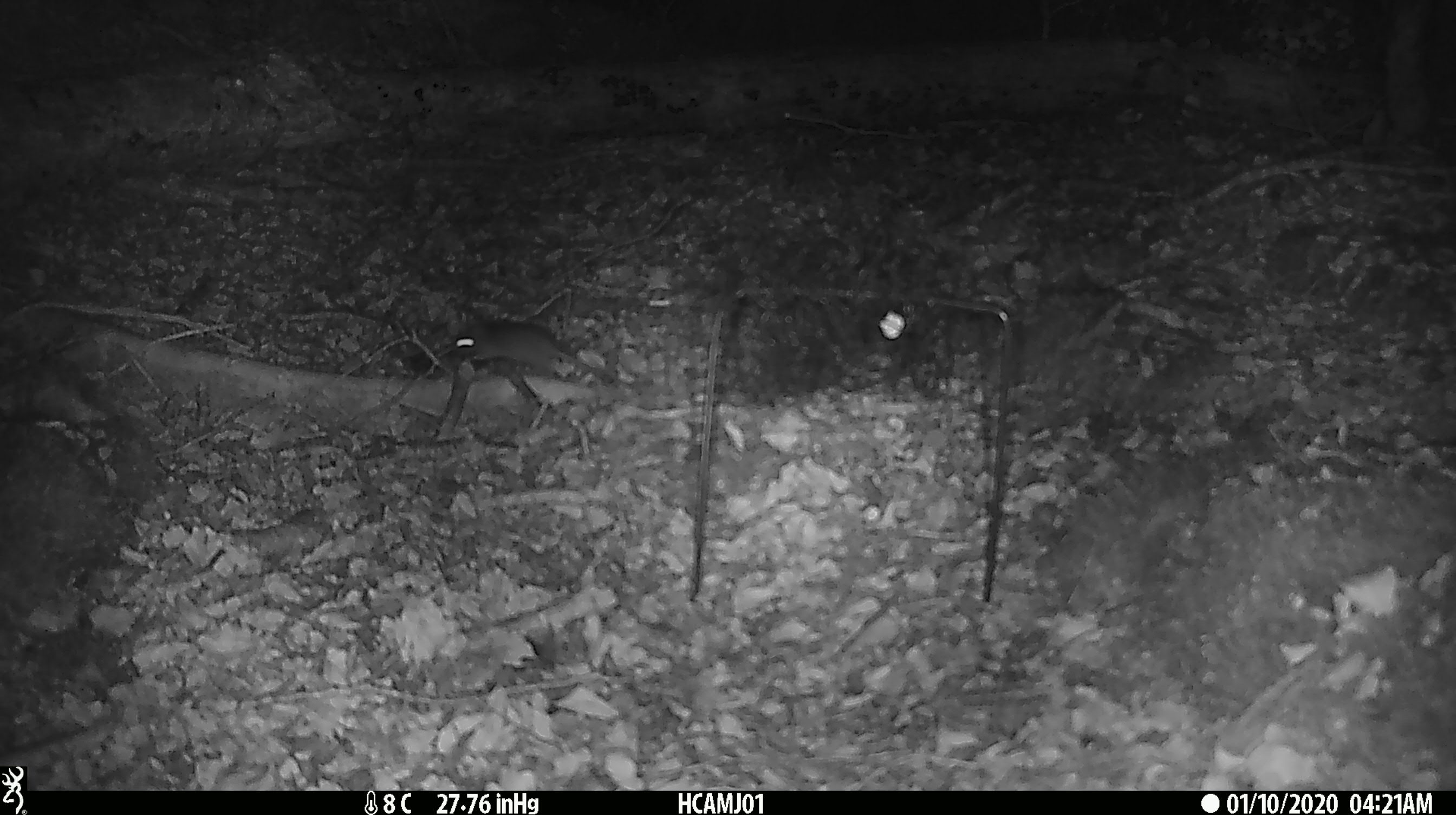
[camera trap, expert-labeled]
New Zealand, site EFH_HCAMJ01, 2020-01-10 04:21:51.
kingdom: Animalia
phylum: Chordata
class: Mammalia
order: Rodentia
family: Muridae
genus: Mus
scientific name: Mus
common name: mouse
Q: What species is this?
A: Mouse (Mus).